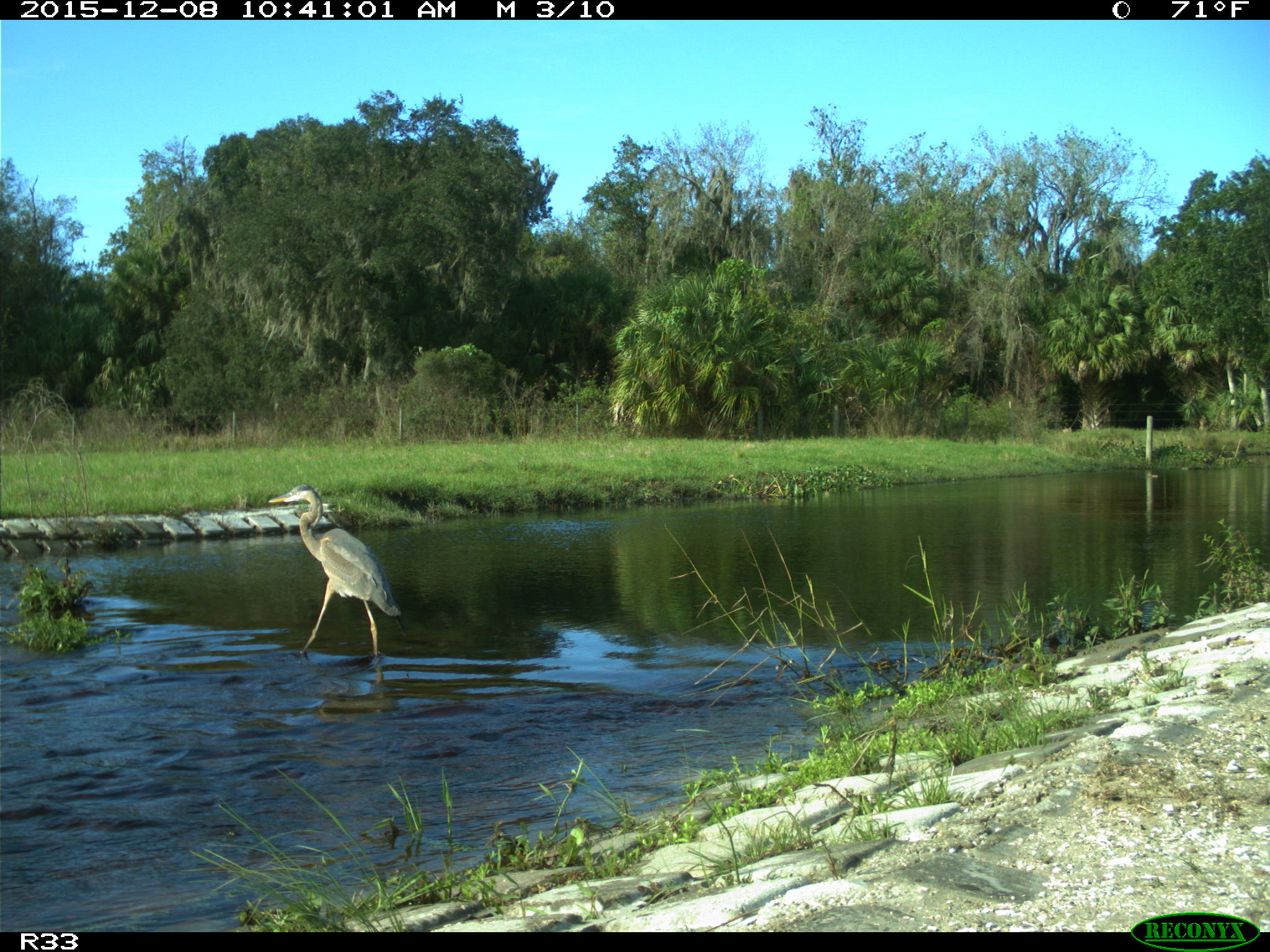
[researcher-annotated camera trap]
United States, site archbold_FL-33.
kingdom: Animalia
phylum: Chordata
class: Aves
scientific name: Aves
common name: birds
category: unidentified bird